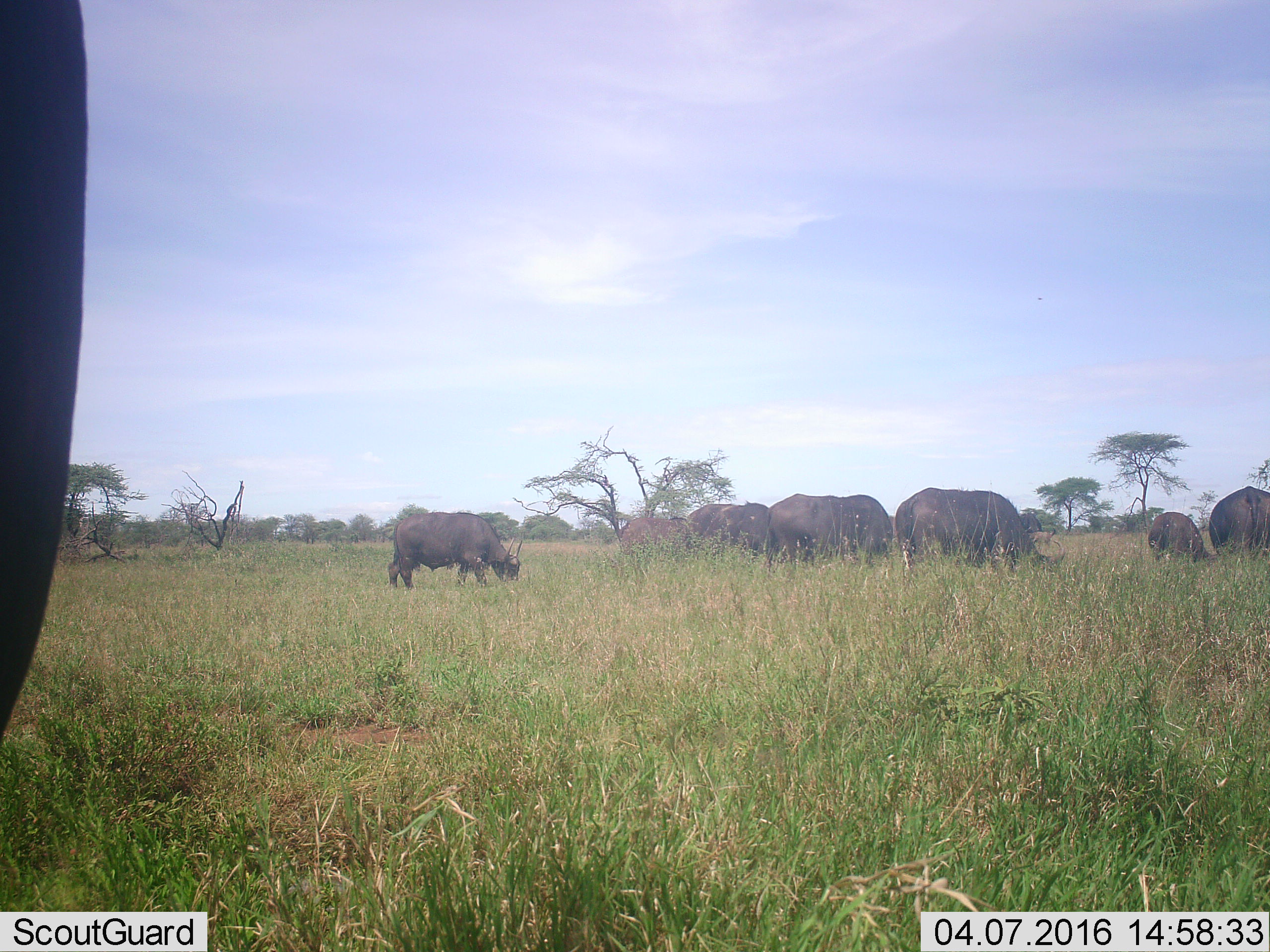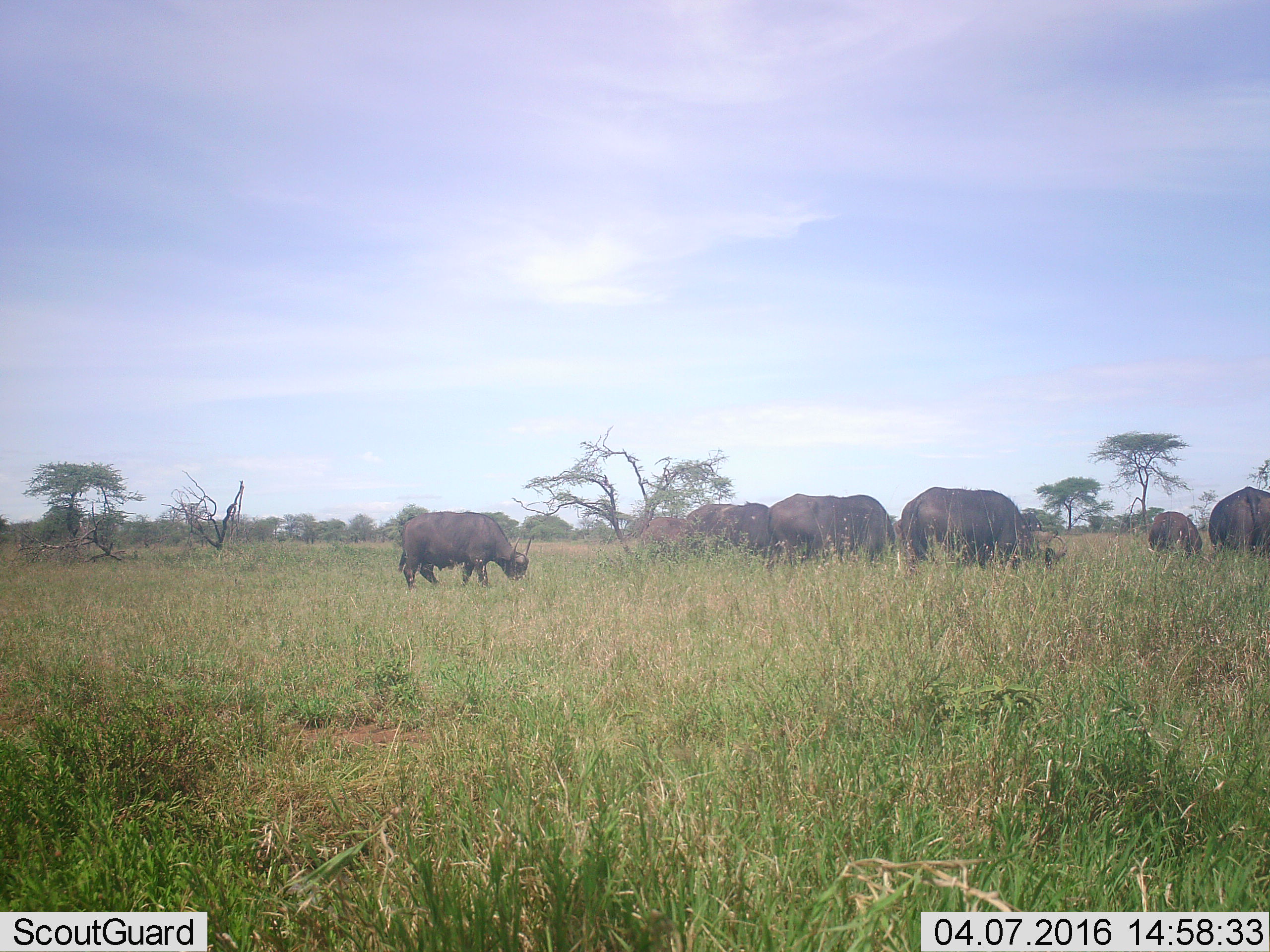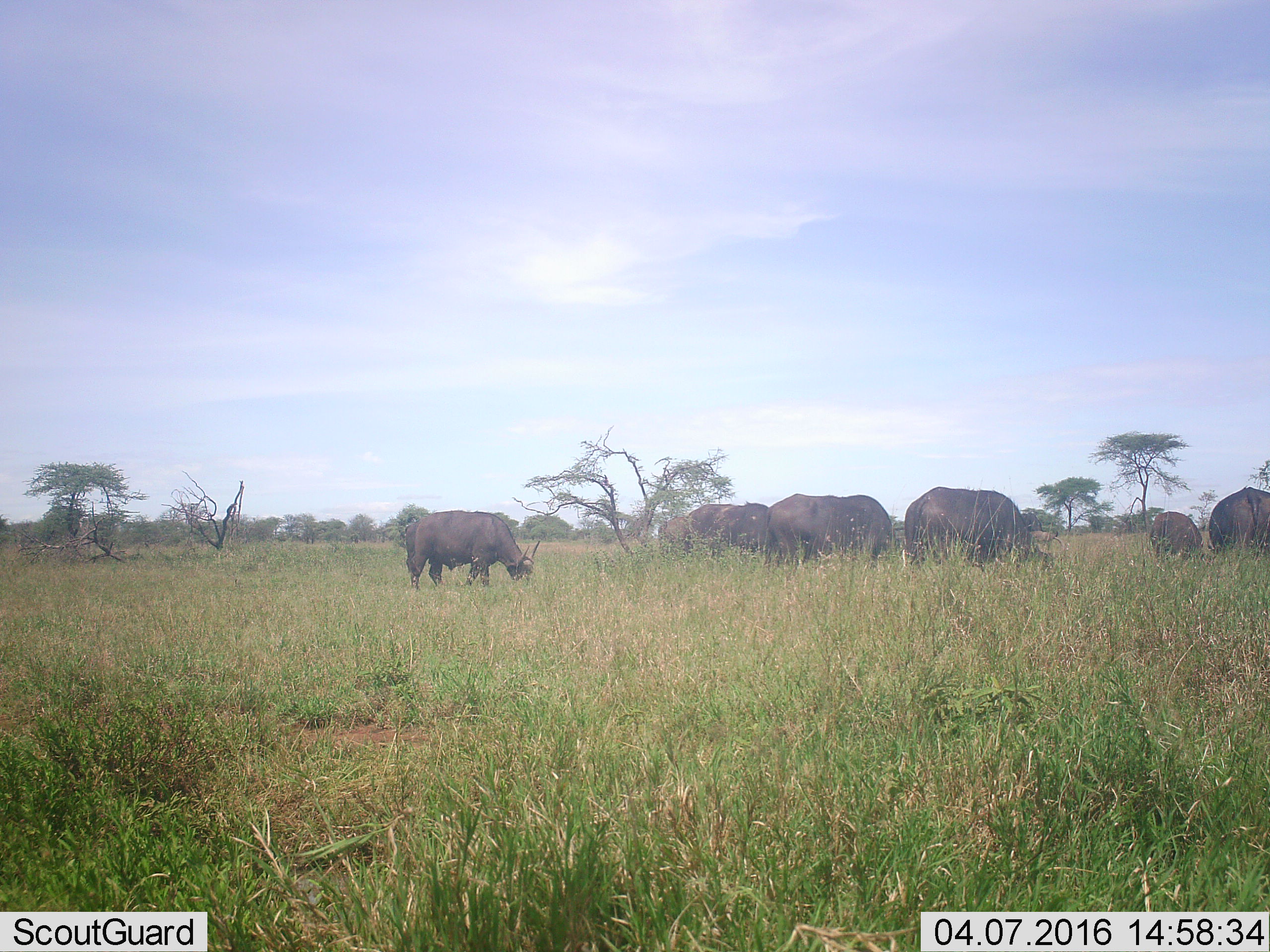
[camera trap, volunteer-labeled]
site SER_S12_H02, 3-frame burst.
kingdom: Animalia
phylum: Chordata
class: Mammalia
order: Artiodactyla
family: Bovidae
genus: Syncerus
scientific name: Syncerus caffer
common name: african buffalo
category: buffalo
Buffalo (african buffalo) (Syncerus caffer), count 8. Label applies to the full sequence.